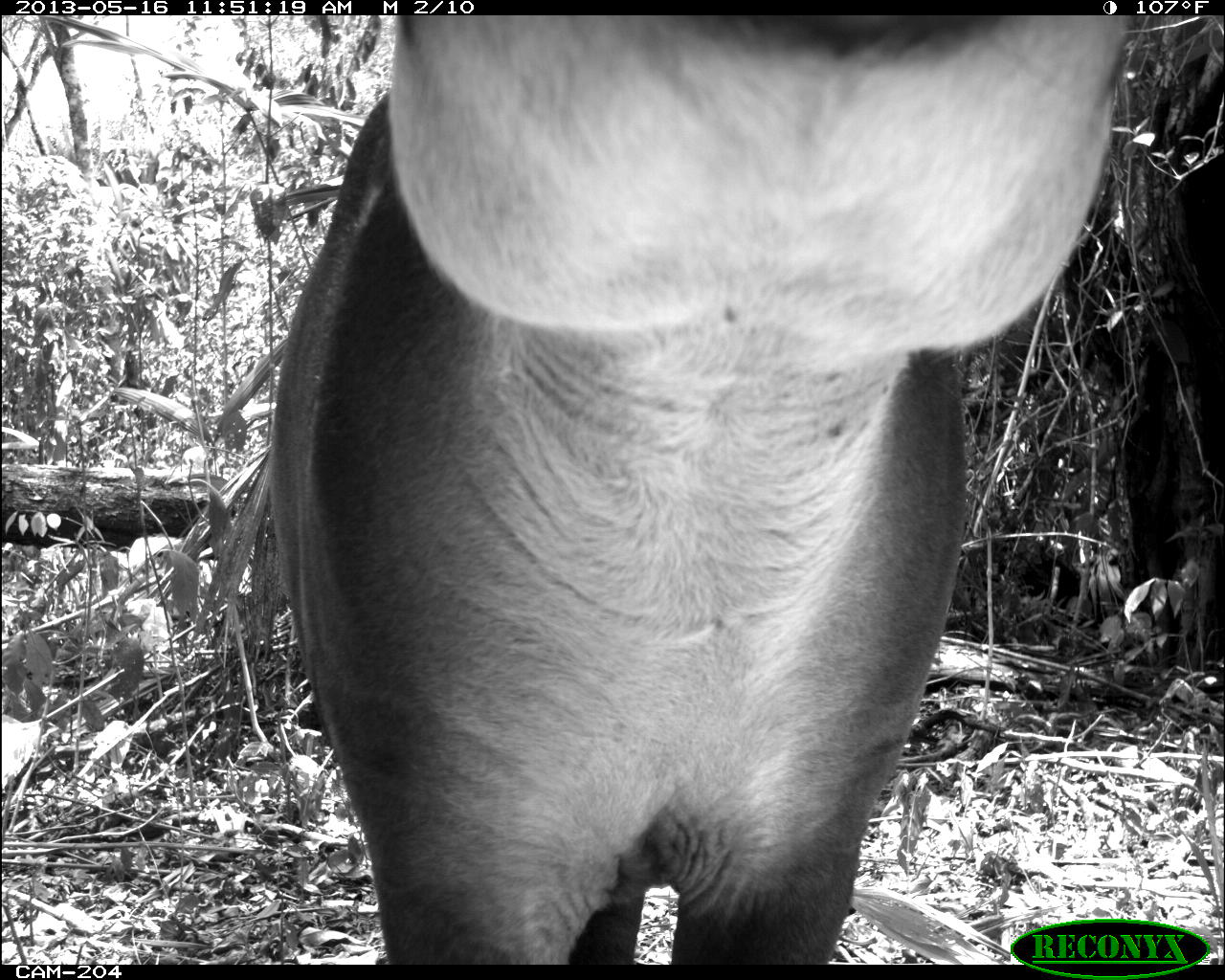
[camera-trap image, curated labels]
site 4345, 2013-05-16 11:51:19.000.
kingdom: Animalia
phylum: Chordata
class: Mammalia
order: Perissodactyla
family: Tapiridae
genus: Tapirus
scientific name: Tapirus bairdii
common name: baird's tapir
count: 1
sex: female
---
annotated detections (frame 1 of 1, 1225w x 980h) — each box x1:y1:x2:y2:
tapirus bairdii: 260:15:1134:964